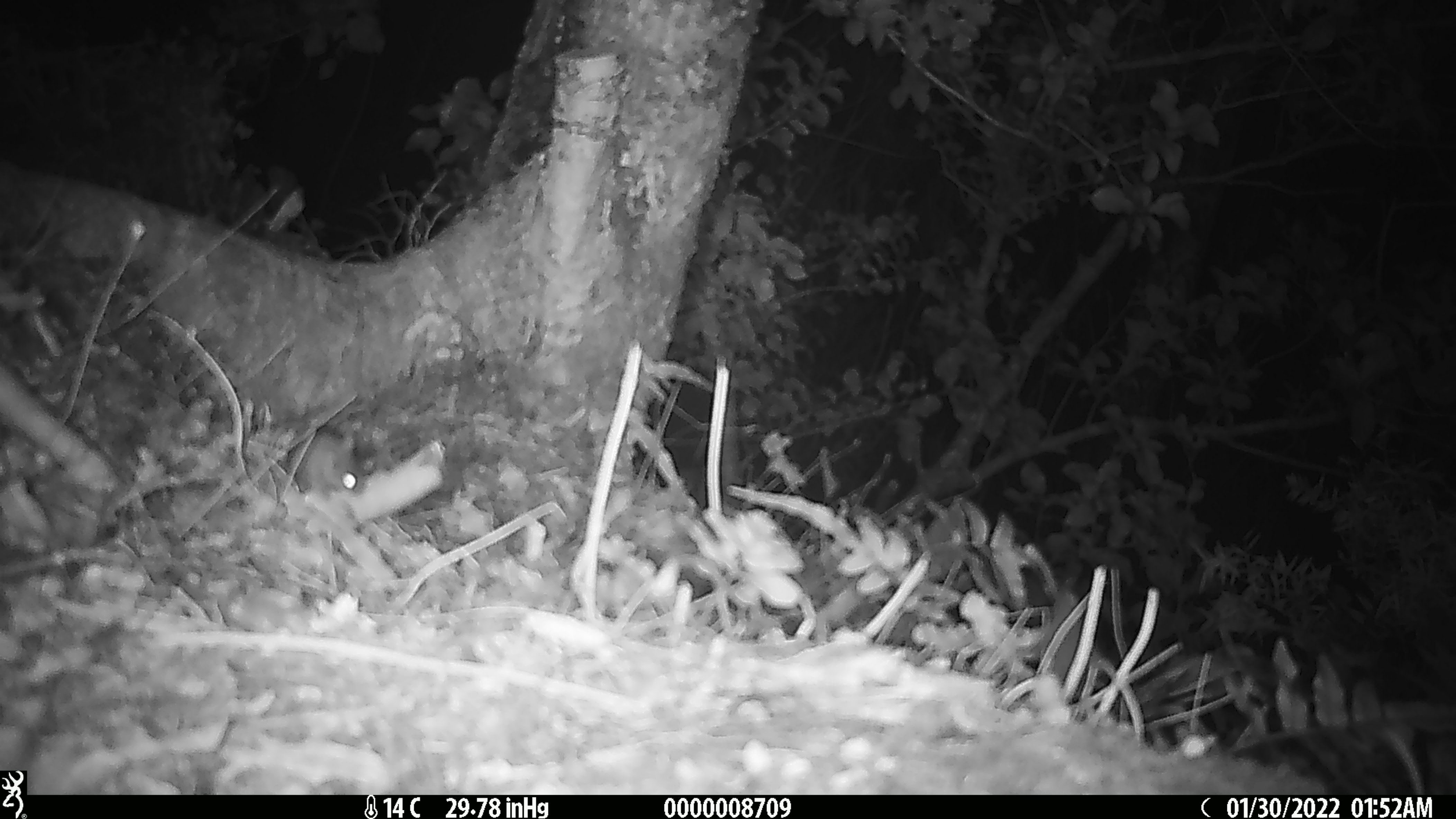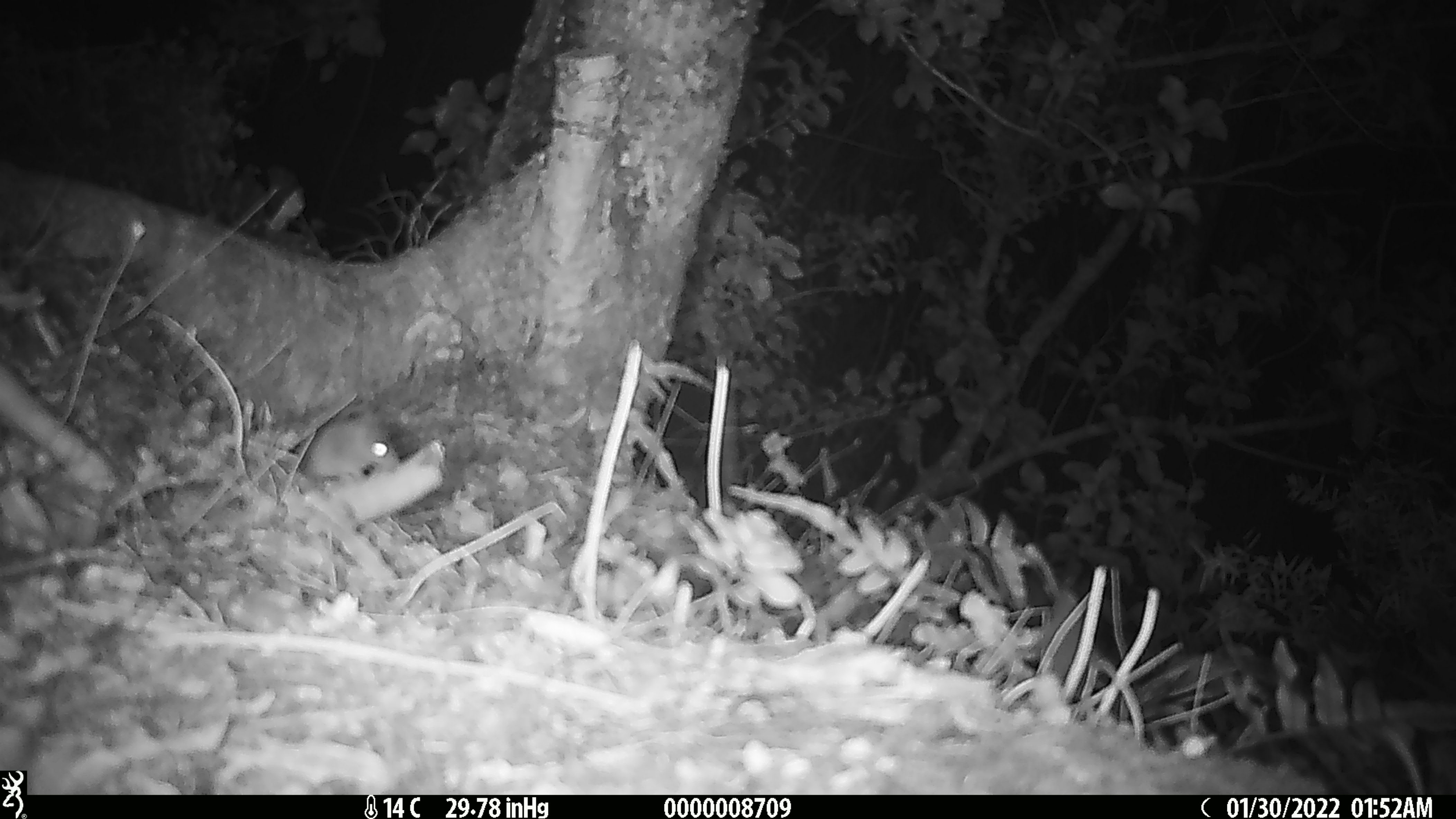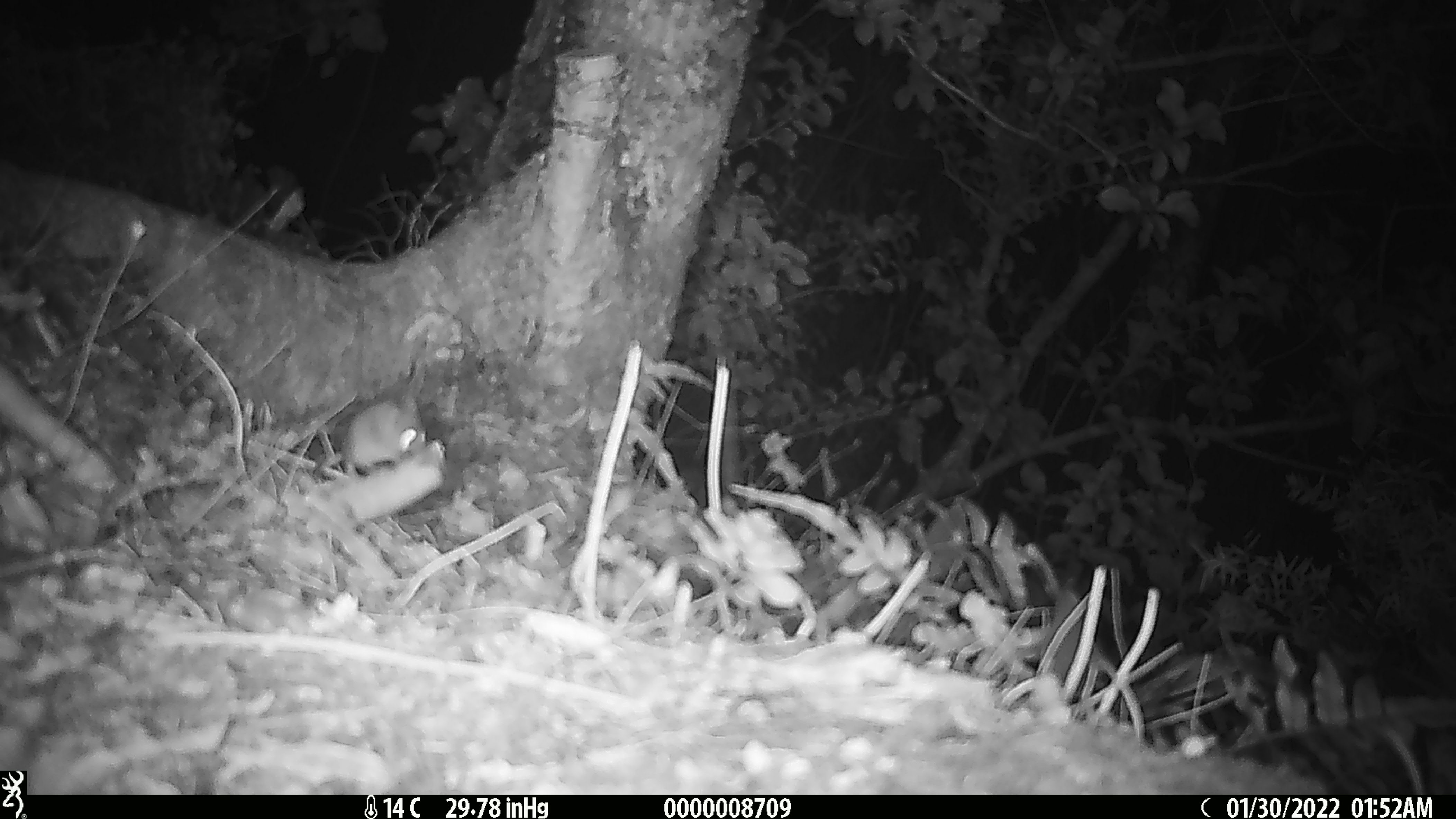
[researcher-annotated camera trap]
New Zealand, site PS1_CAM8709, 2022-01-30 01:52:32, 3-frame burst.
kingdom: Animalia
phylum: Chordata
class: Mammalia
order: Rodentia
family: Muridae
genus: Mus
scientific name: Mus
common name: mouse